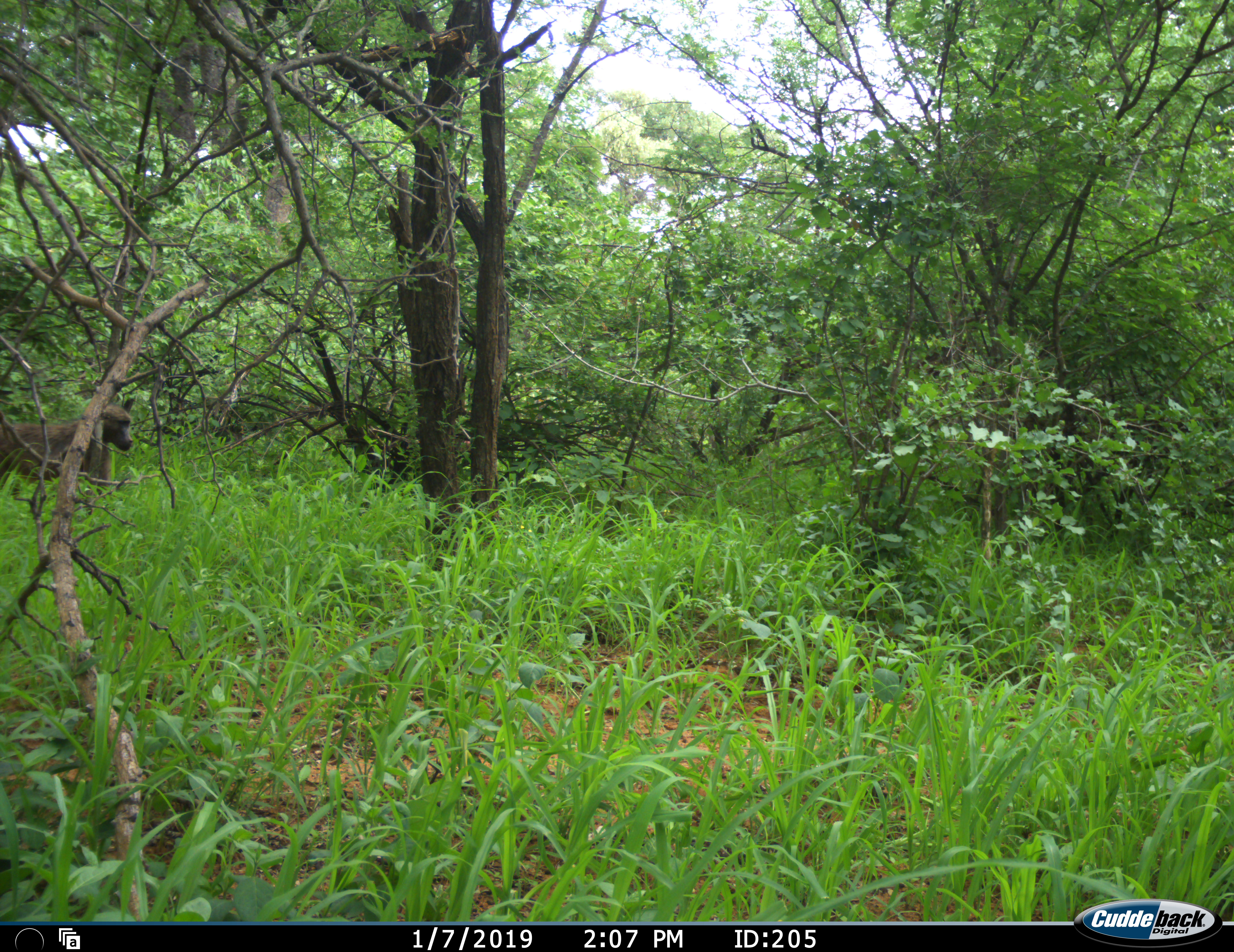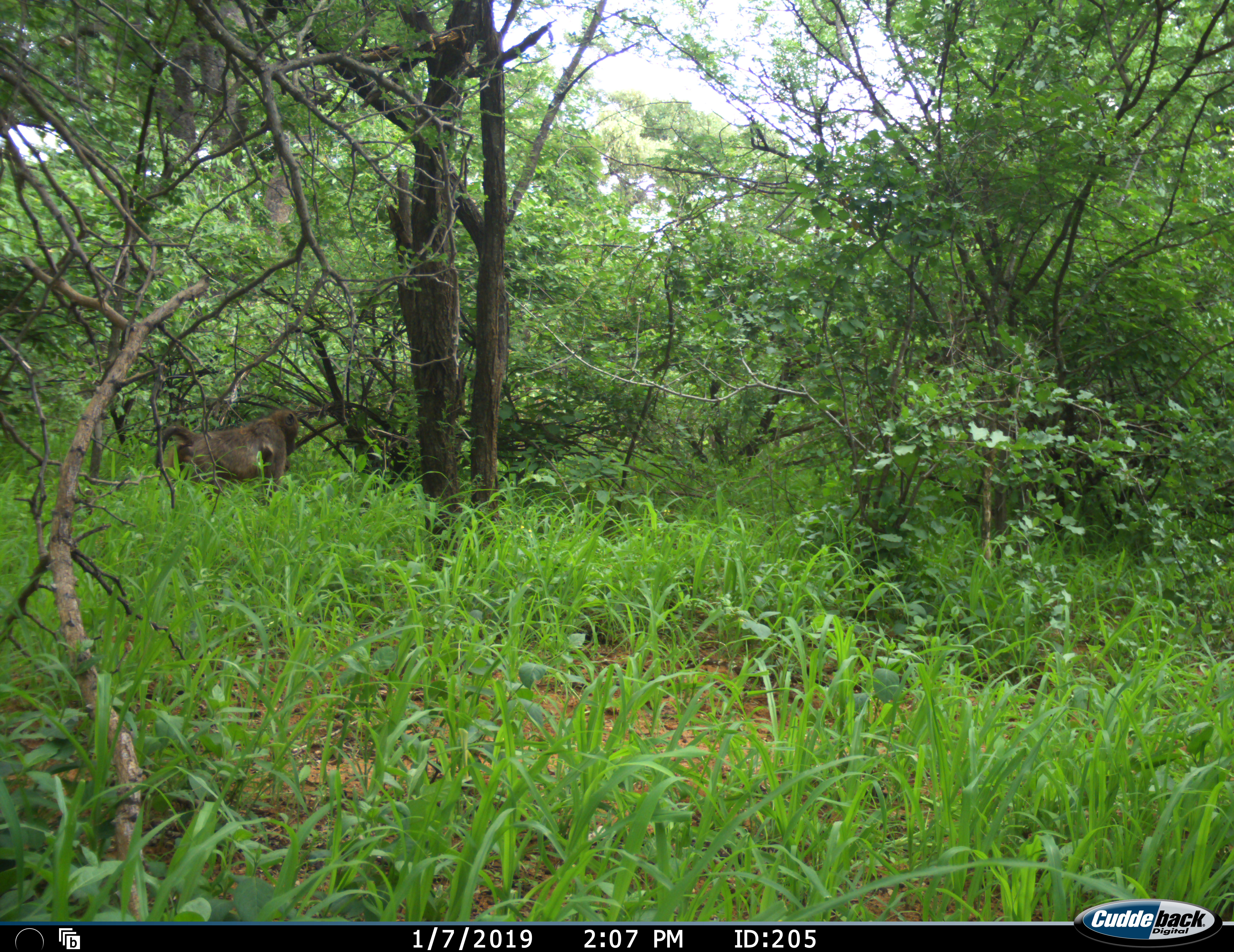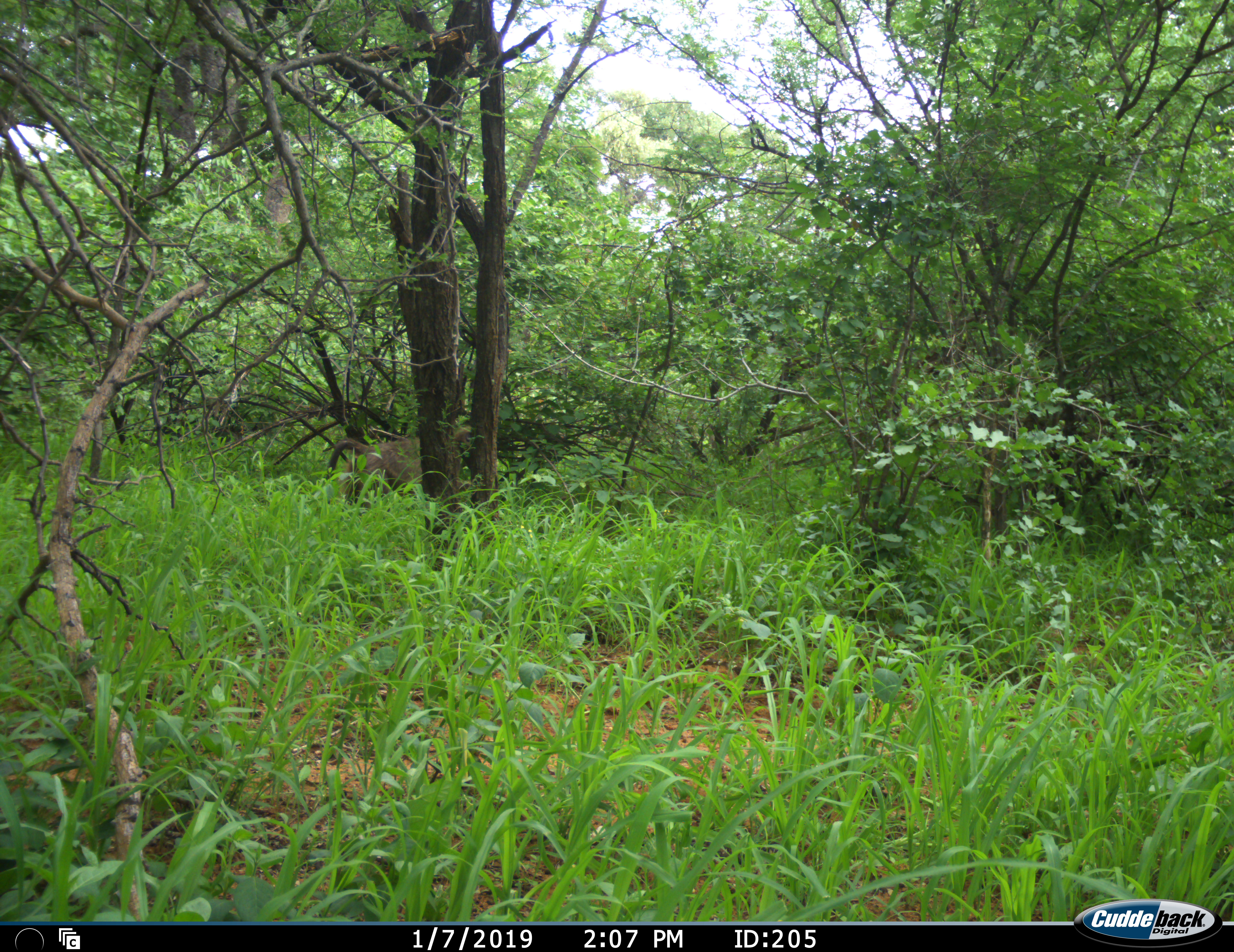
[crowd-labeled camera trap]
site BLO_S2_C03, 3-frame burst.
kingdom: Animalia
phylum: Chordata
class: Mammalia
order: Primates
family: Cercopithecidae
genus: Papio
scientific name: Papio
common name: baboon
Baboon (Papio), count 1. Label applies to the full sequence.